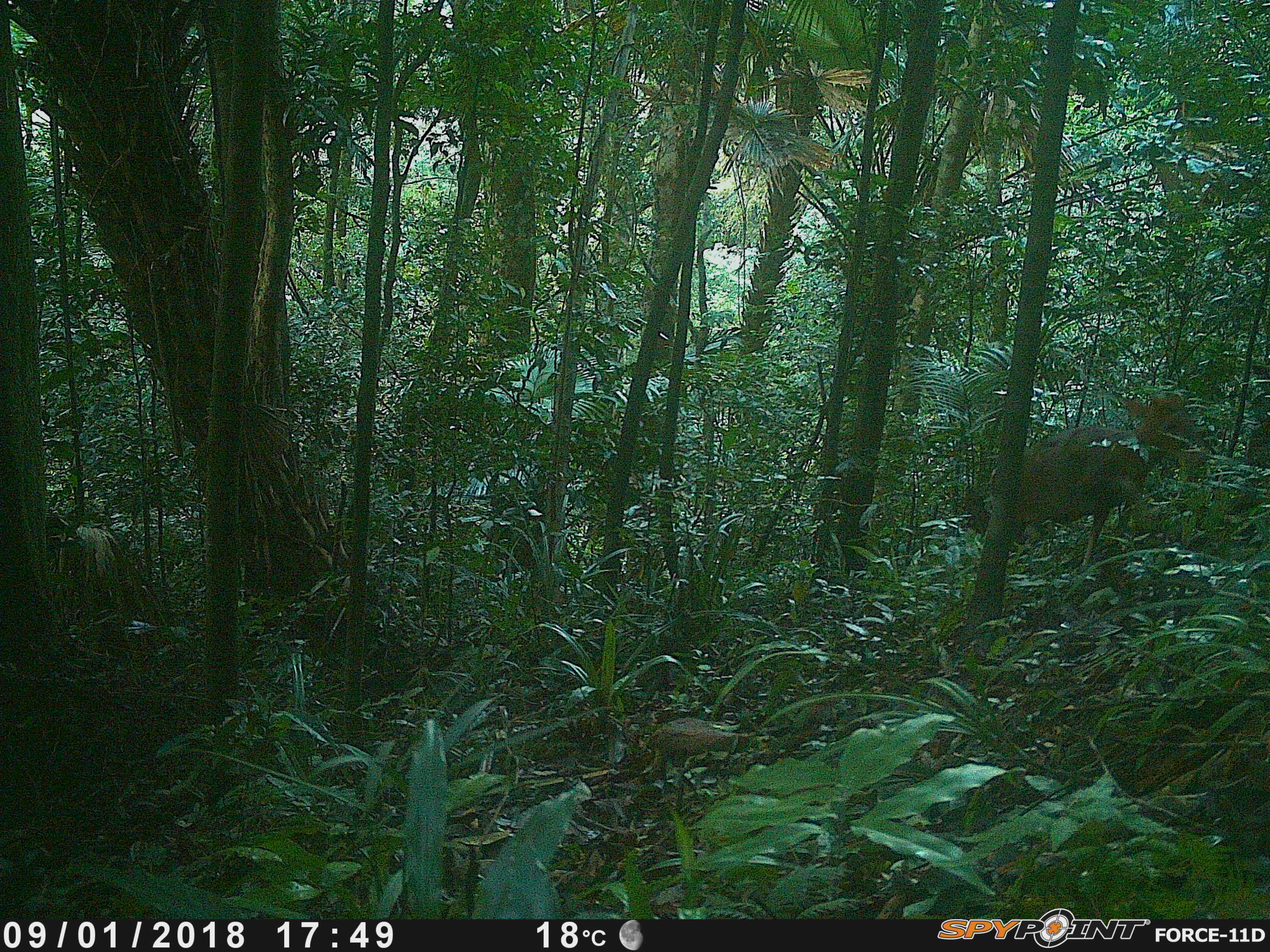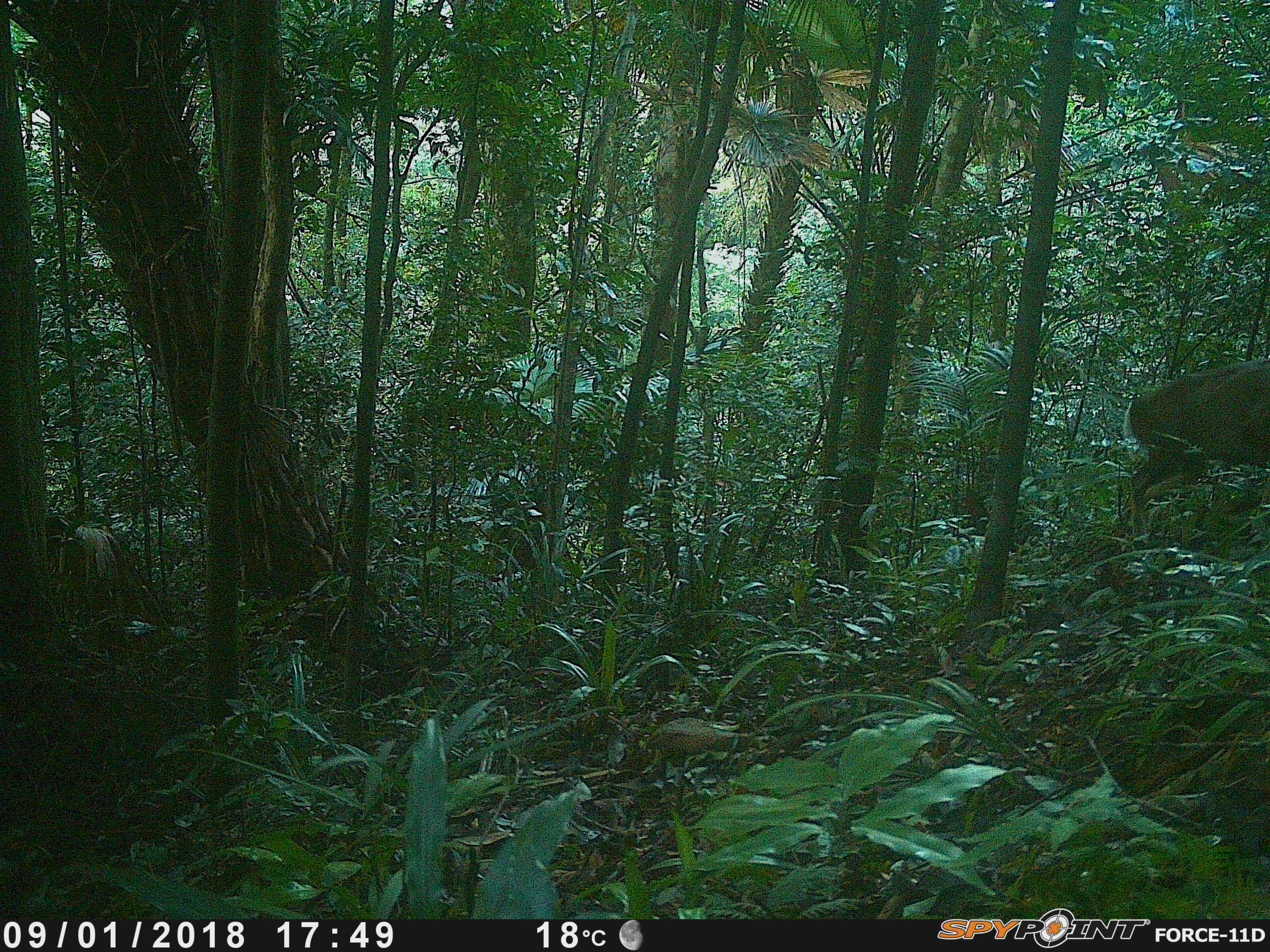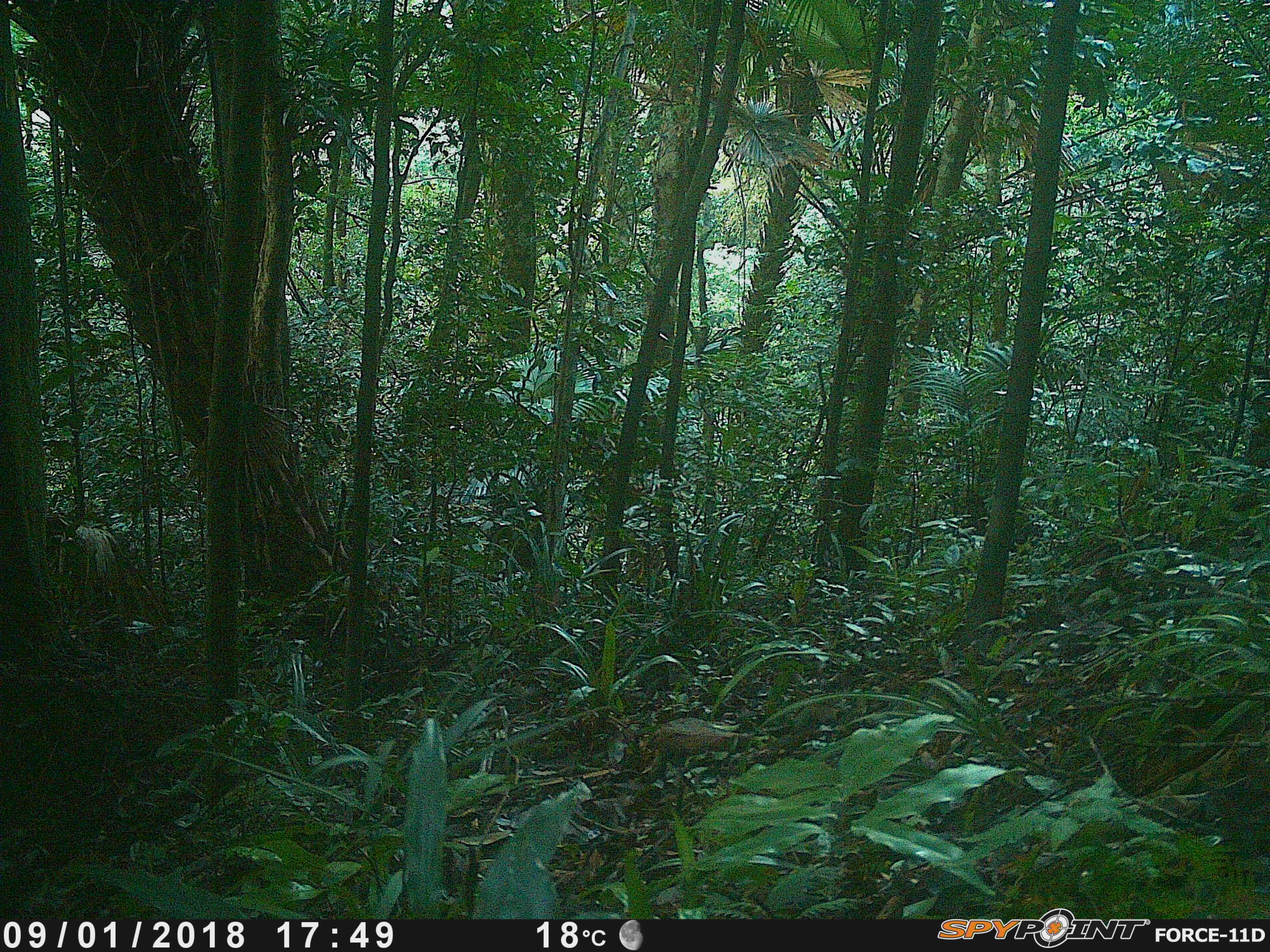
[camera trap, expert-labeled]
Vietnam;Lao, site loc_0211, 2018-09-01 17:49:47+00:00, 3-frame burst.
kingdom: Animalia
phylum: Chordata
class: Mammalia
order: Artiodactyla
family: Cervidae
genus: Muntiacus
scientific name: Muntiacus rooseveltorum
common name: roosevelt's muntjac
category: roosevelts muntjac group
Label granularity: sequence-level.